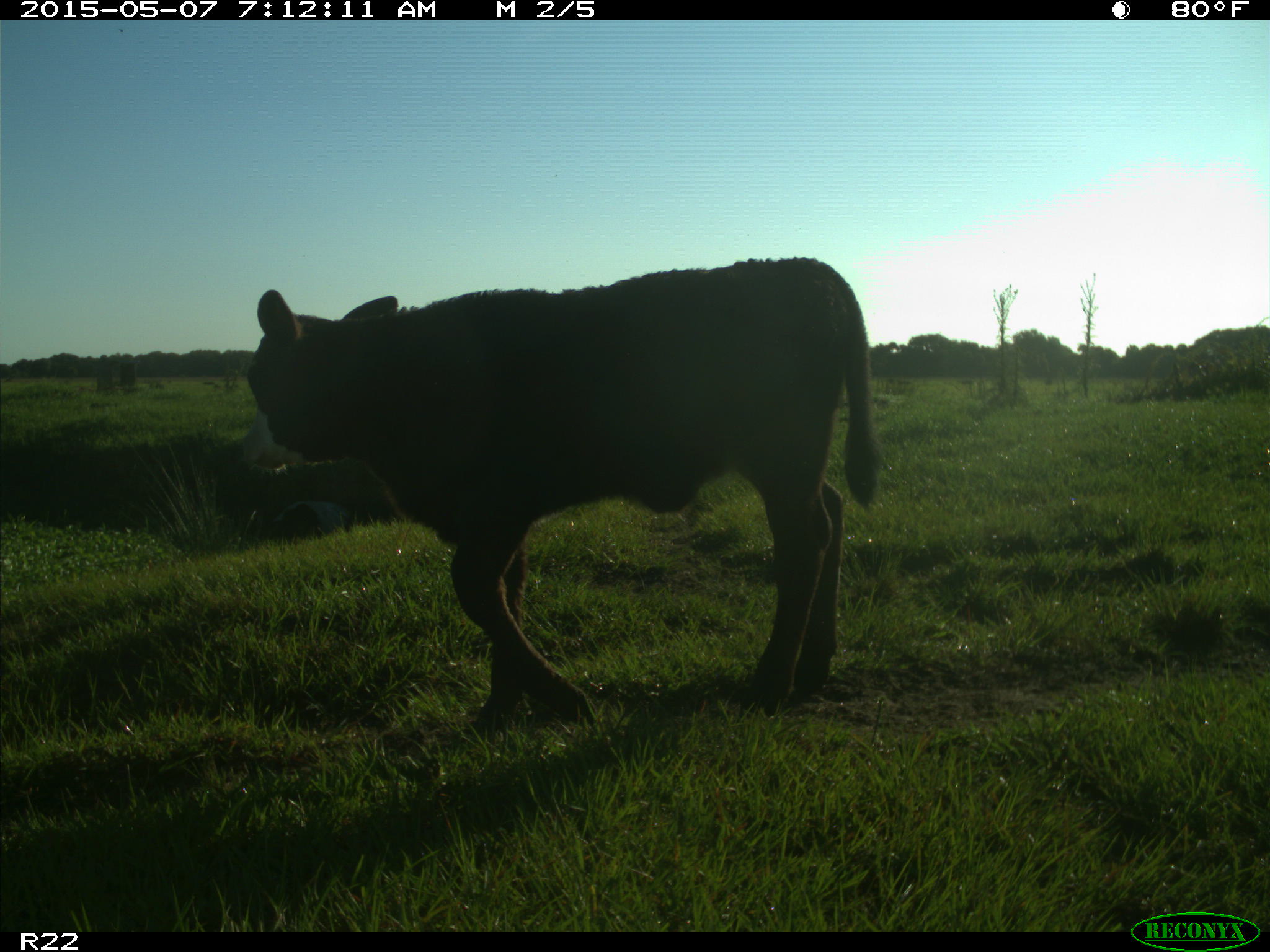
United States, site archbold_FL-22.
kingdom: Animalia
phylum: Chordata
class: Mammalia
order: Artiodactyla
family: Bovidae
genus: Bos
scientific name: Bos taurus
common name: domestic cow